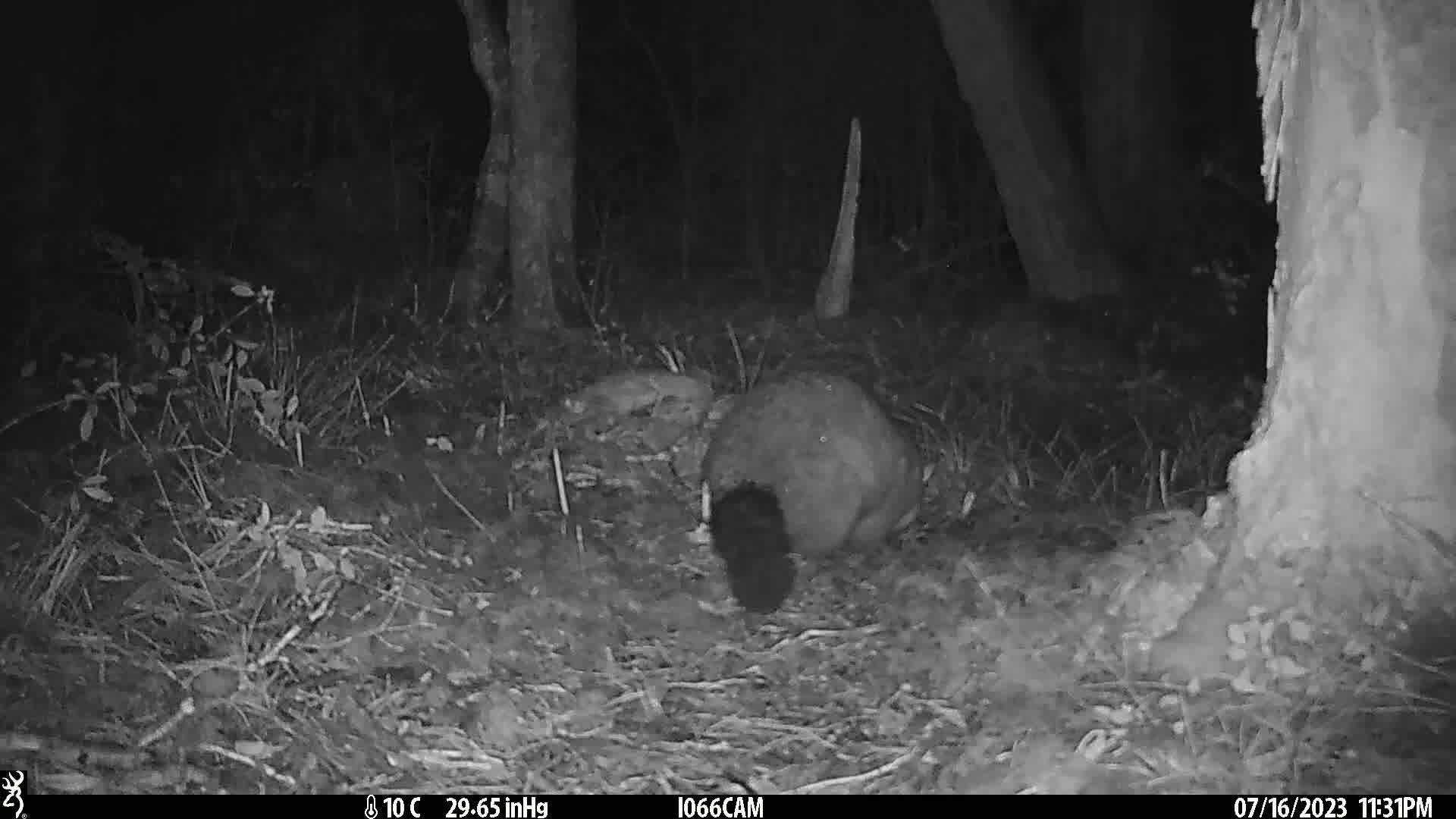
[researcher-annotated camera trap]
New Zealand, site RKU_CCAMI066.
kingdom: Animalia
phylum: Chordata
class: Mammalia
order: Diprotodontia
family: Phalangeridae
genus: Trichosurus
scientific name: Trichosurus vulpecula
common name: common brushtail possum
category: possum